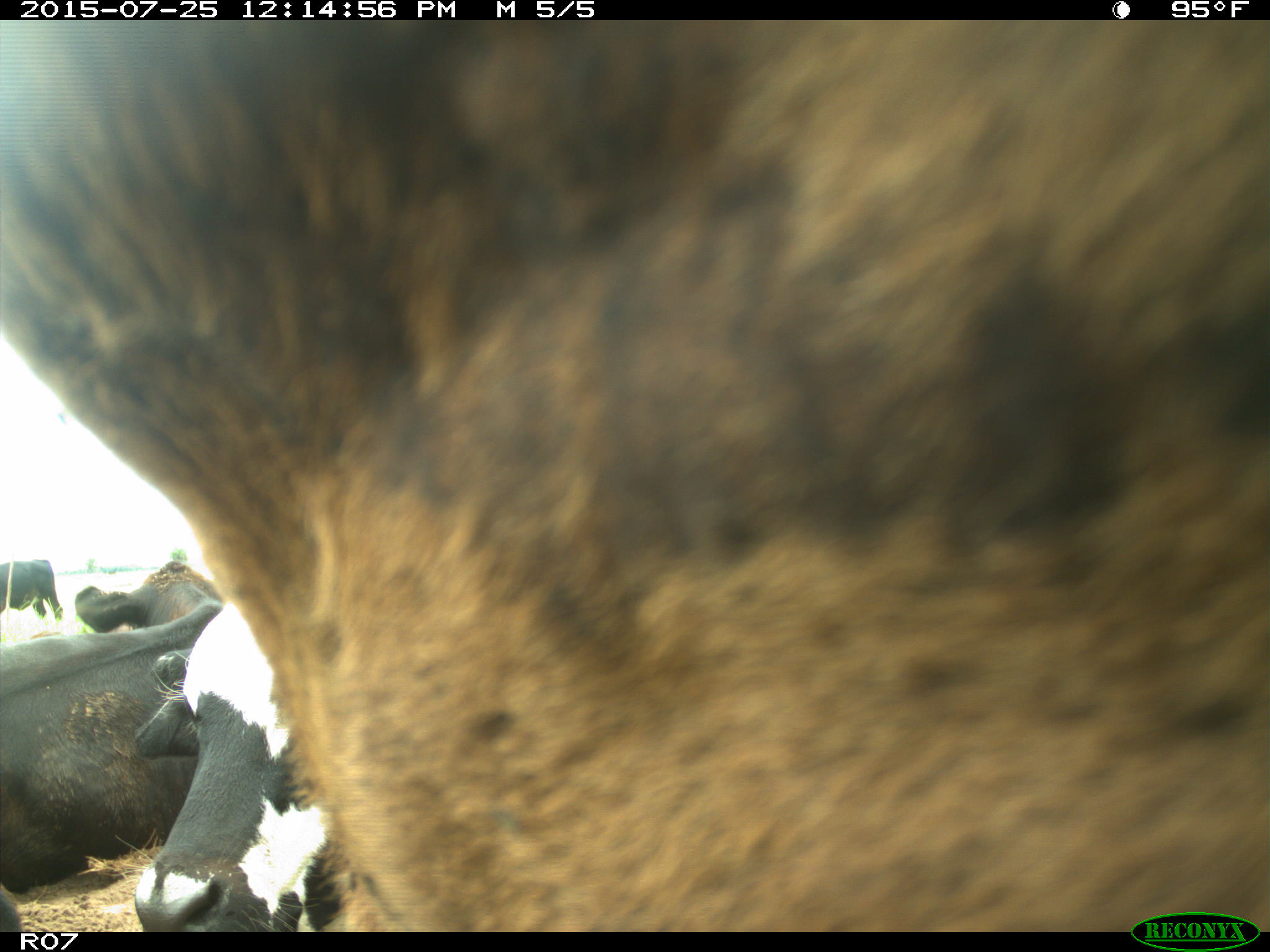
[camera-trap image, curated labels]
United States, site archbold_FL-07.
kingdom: Animalia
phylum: Chordata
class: Mammalia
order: Artiodactyla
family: Bovidae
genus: Bos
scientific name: Bos taurus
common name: domestic cow